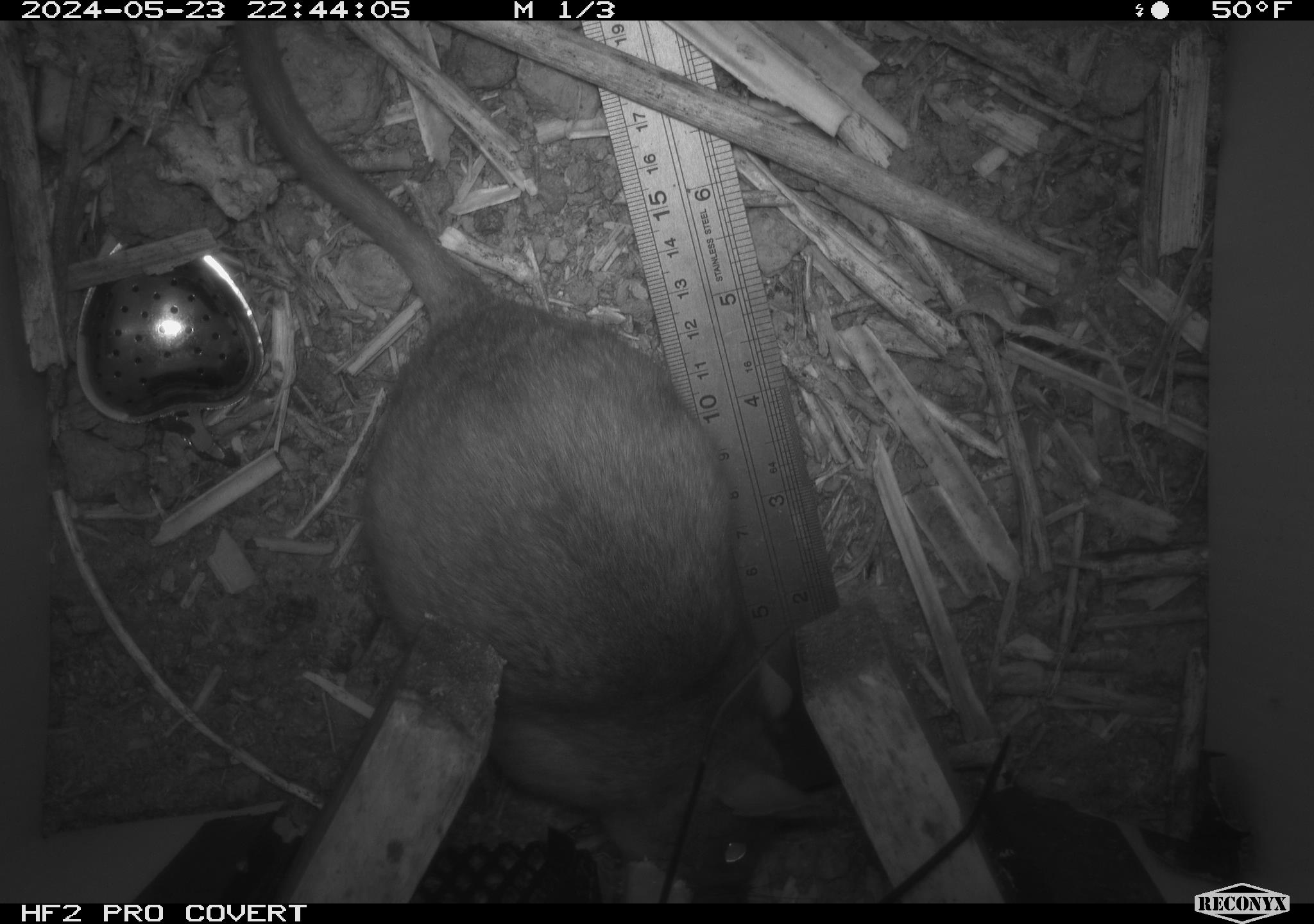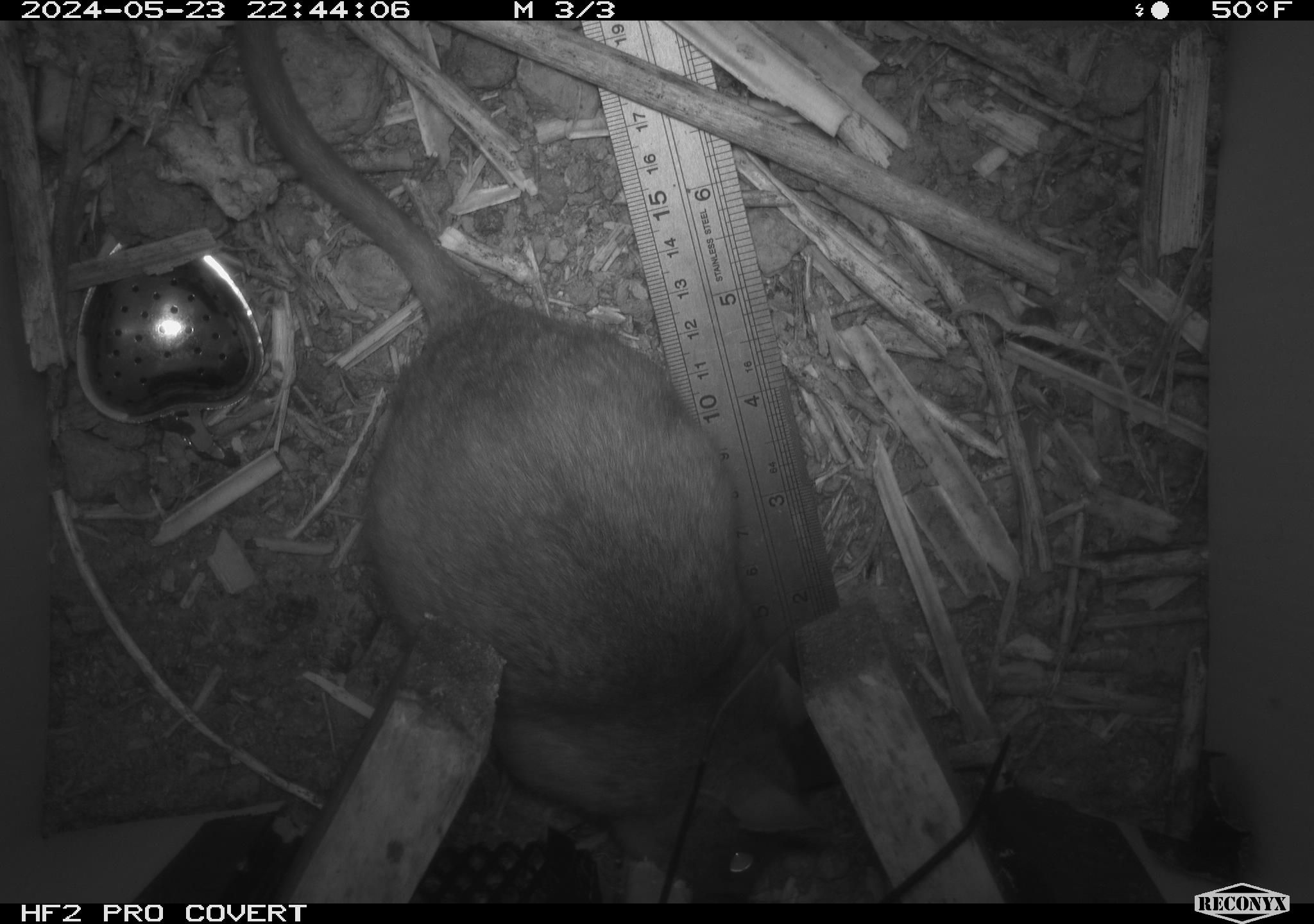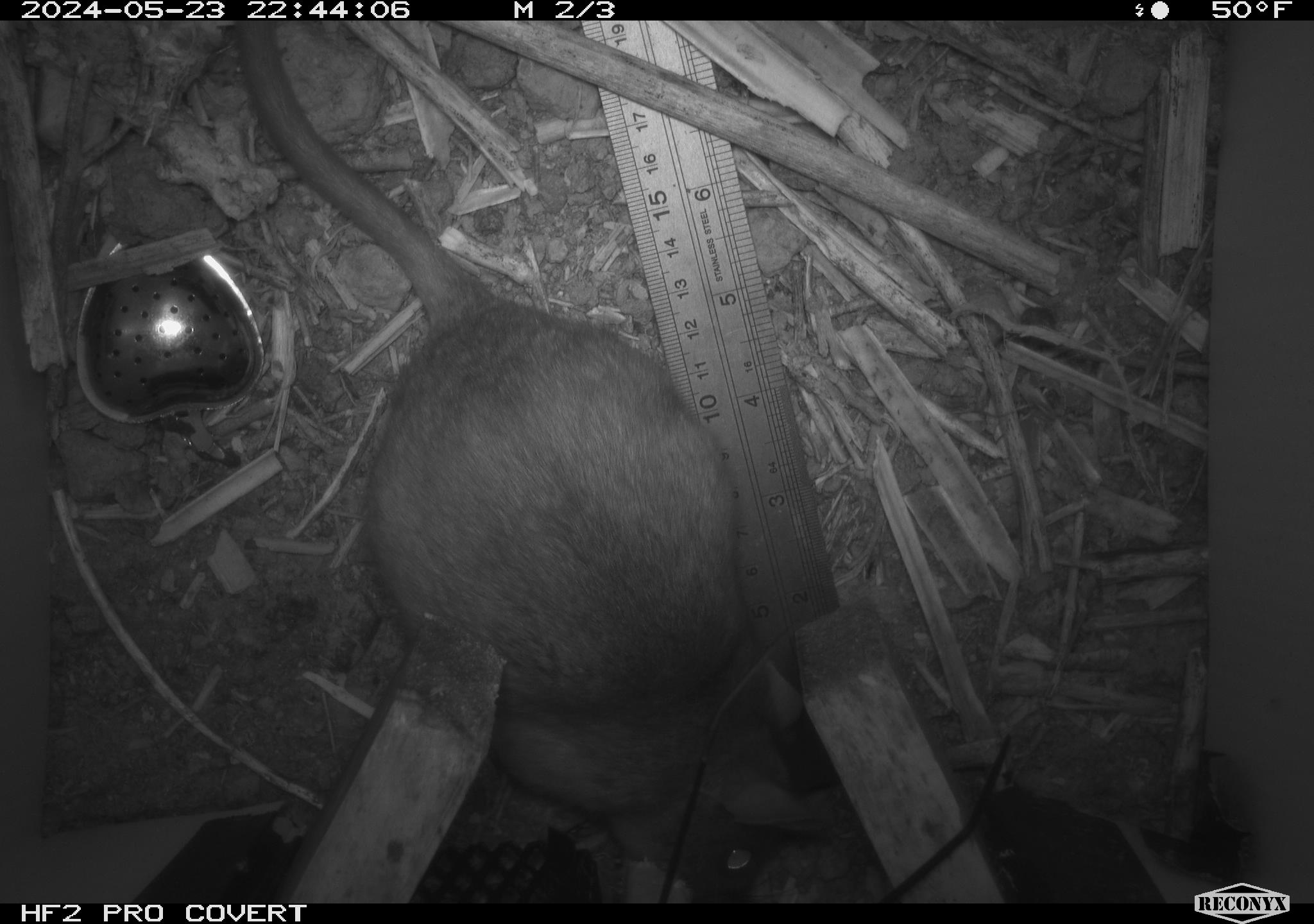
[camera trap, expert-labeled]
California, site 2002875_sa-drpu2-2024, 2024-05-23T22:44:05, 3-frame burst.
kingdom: Animalia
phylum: Chordata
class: Mammalia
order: Rodentia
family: Cricetidae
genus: Neotoma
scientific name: Neotoma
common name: pack rat or woodrat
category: neotoma species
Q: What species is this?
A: Neotoma species (pack rat or woodrat) (Neotoma).